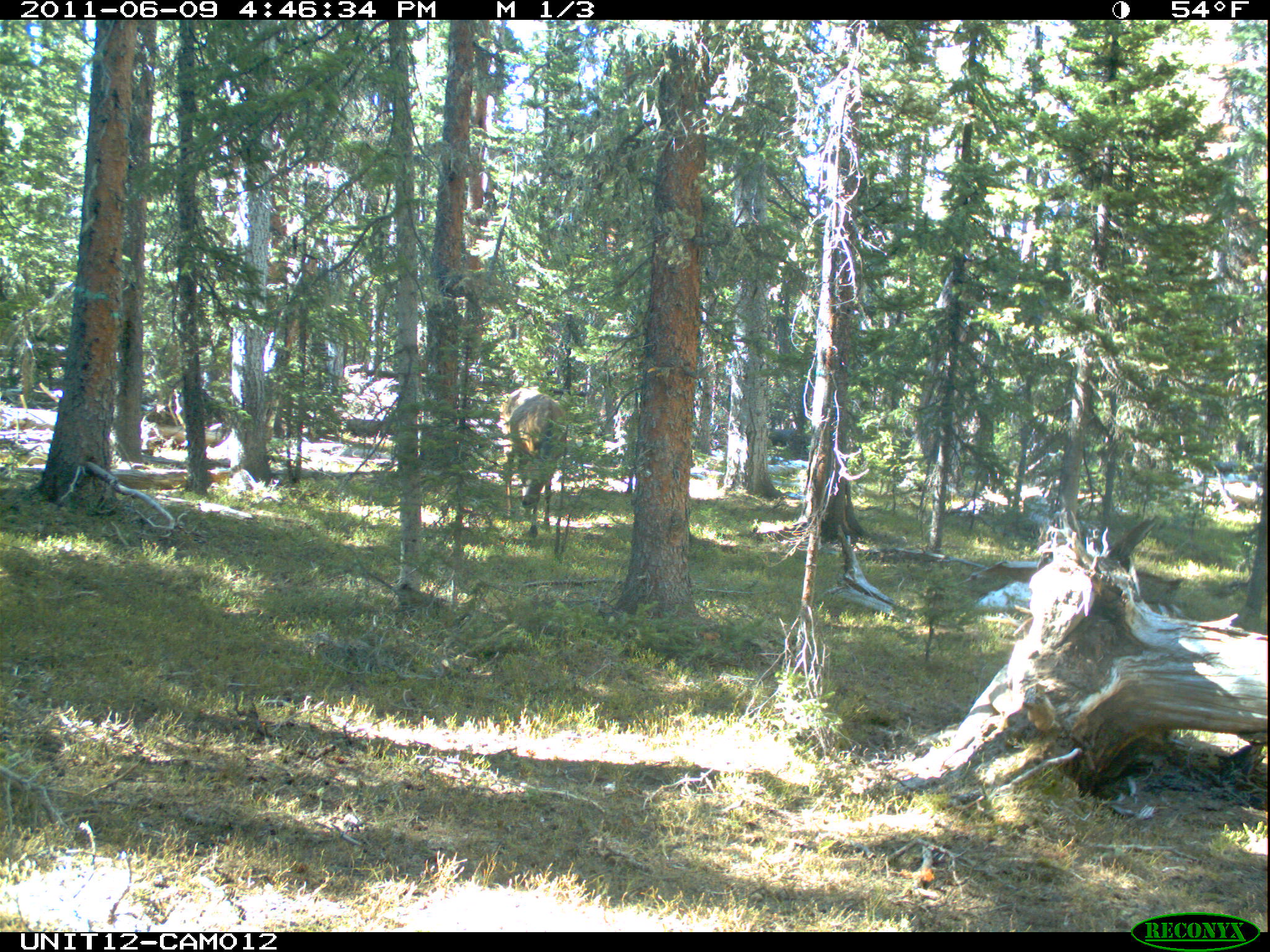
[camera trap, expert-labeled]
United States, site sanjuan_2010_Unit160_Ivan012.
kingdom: Animalia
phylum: Chordata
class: Mammalia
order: Artiodactyla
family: Cervidae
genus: Cervus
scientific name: Cervus elaphus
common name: red deer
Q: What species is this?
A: Cervus elaphus (red deer).